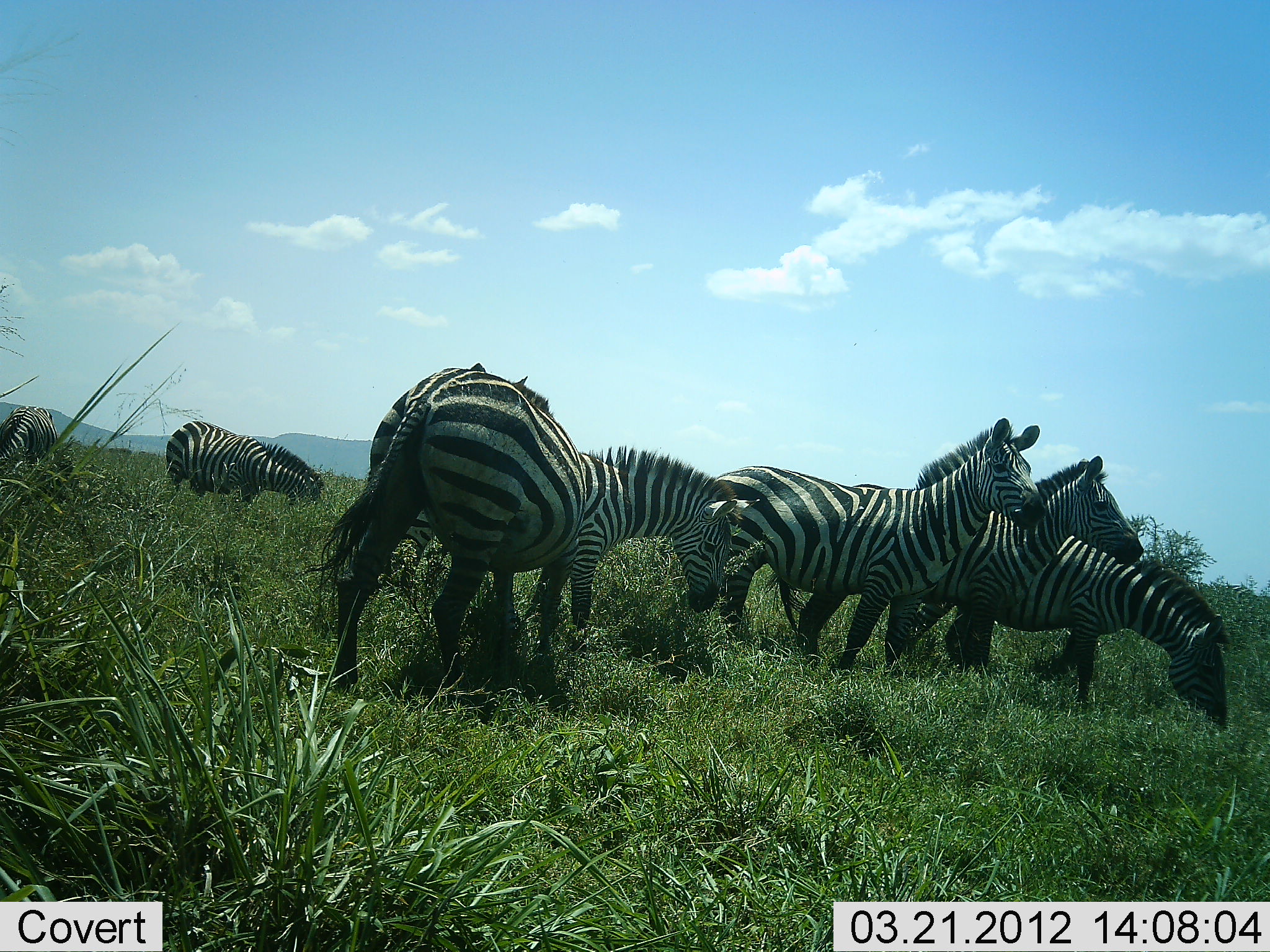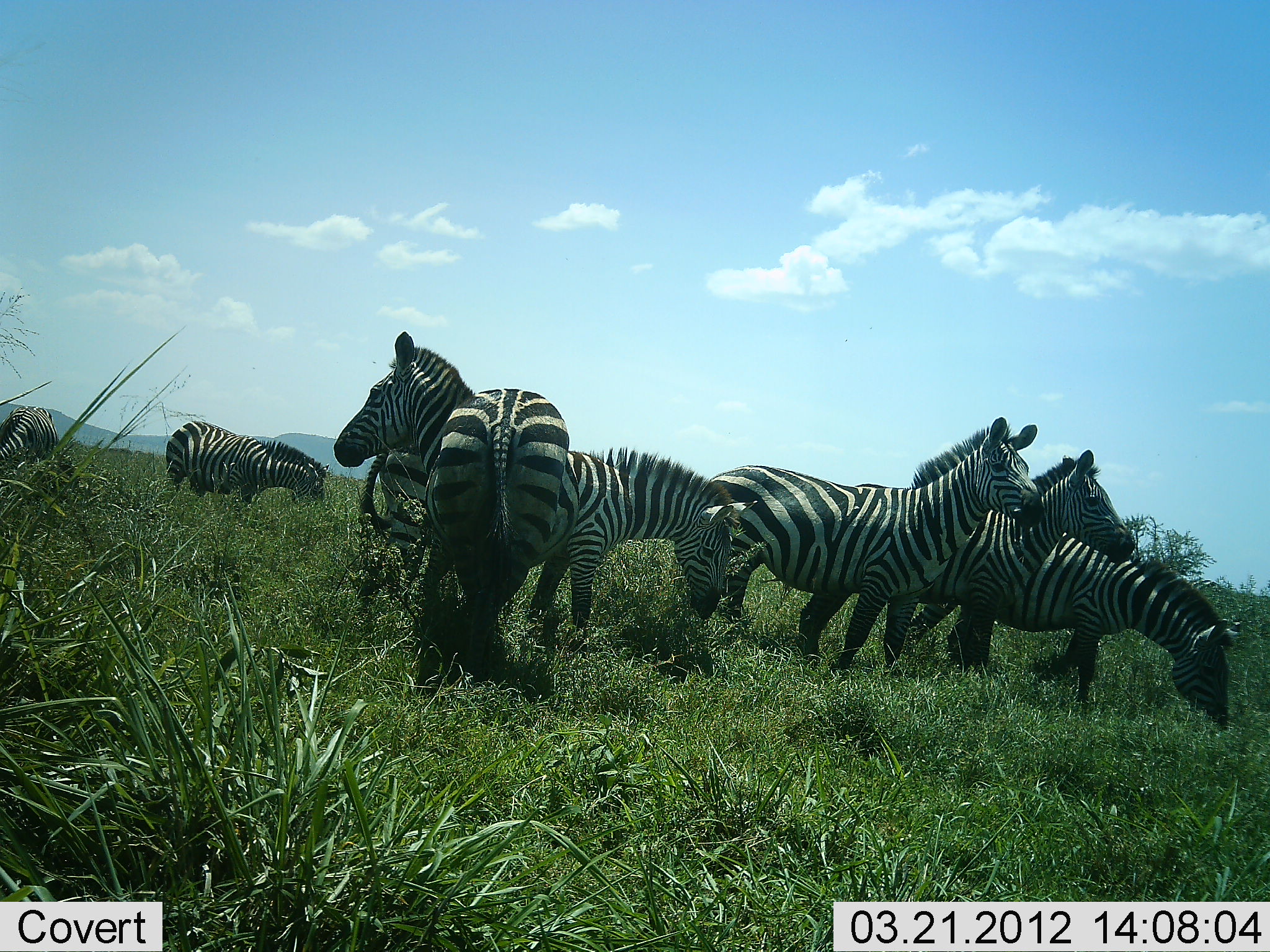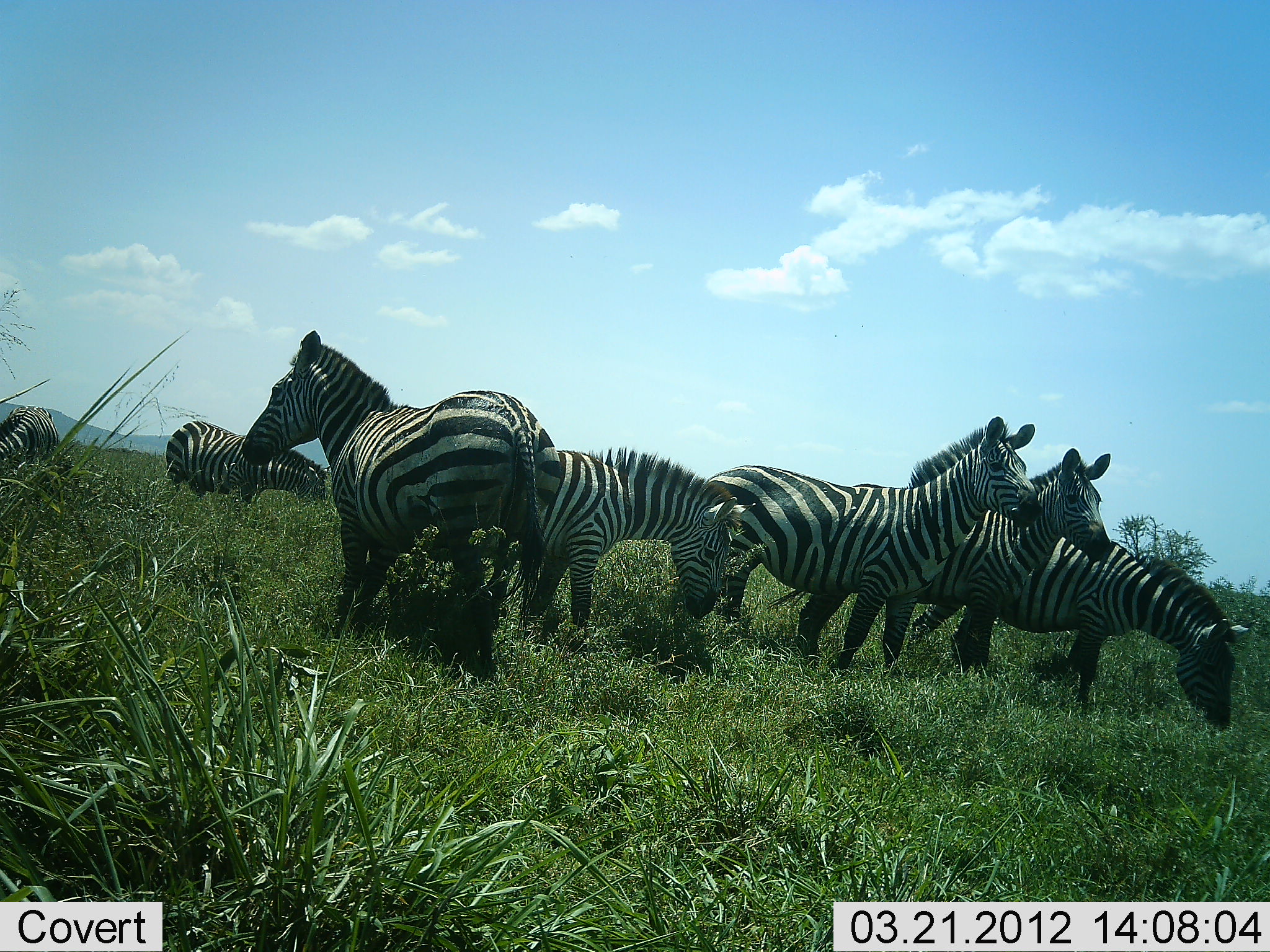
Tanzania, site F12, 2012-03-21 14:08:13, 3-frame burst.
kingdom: Animalia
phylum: Chordata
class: Mammalia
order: Perissodactyla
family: Equidae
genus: Equus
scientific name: Equus quagga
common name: plains zebra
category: zebra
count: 7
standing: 100%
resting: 0%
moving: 38%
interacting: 0%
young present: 0%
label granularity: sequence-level